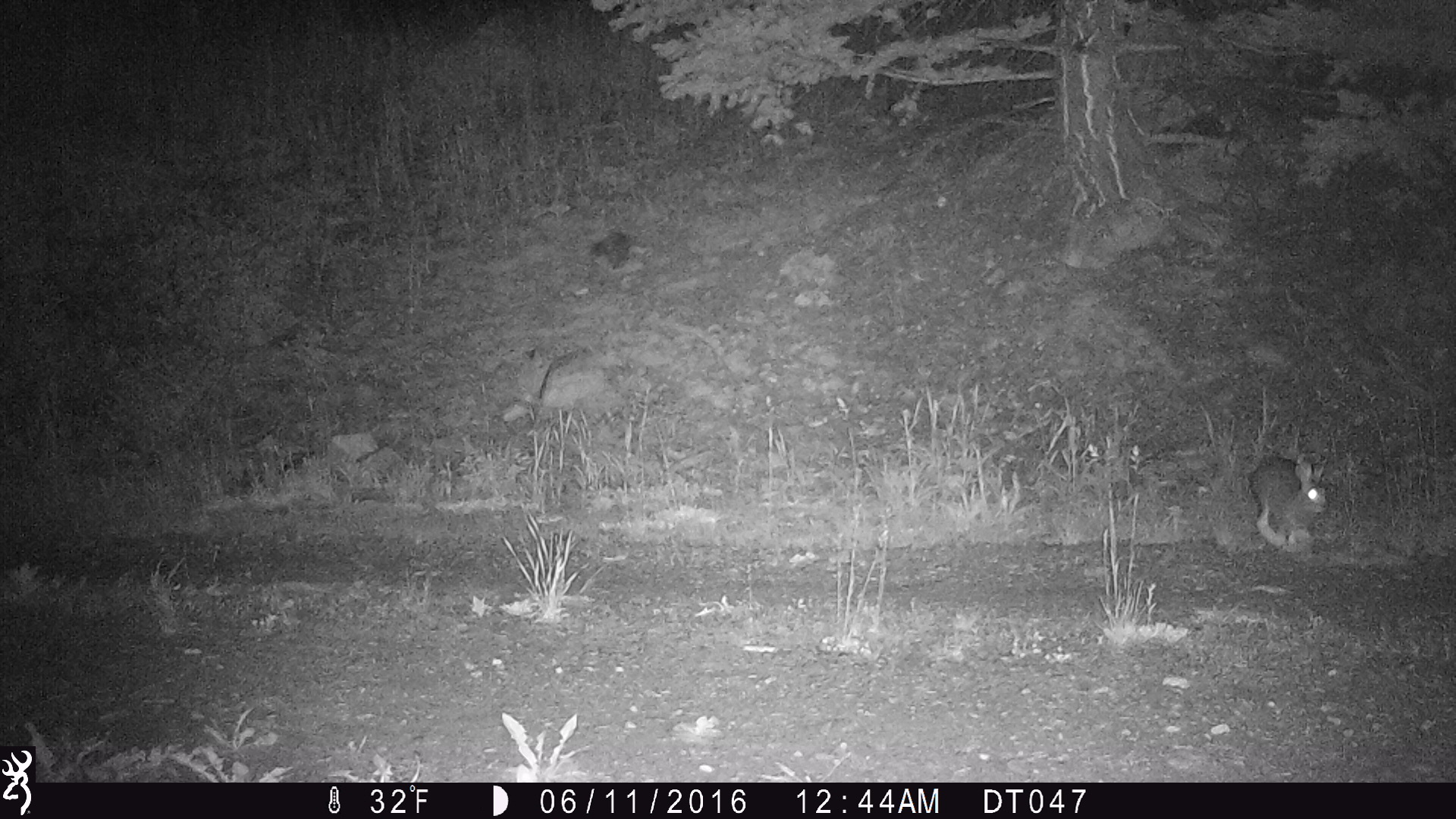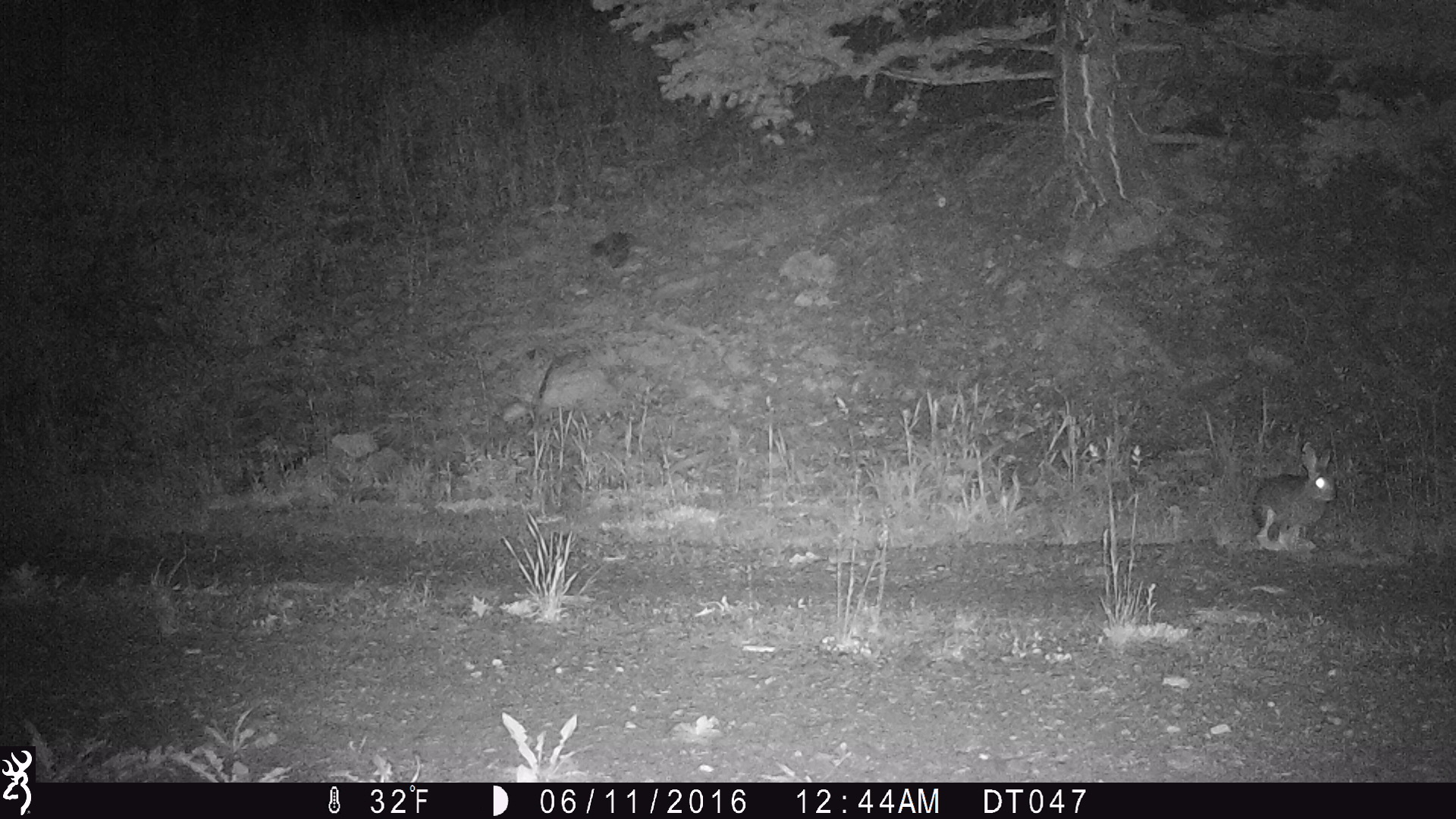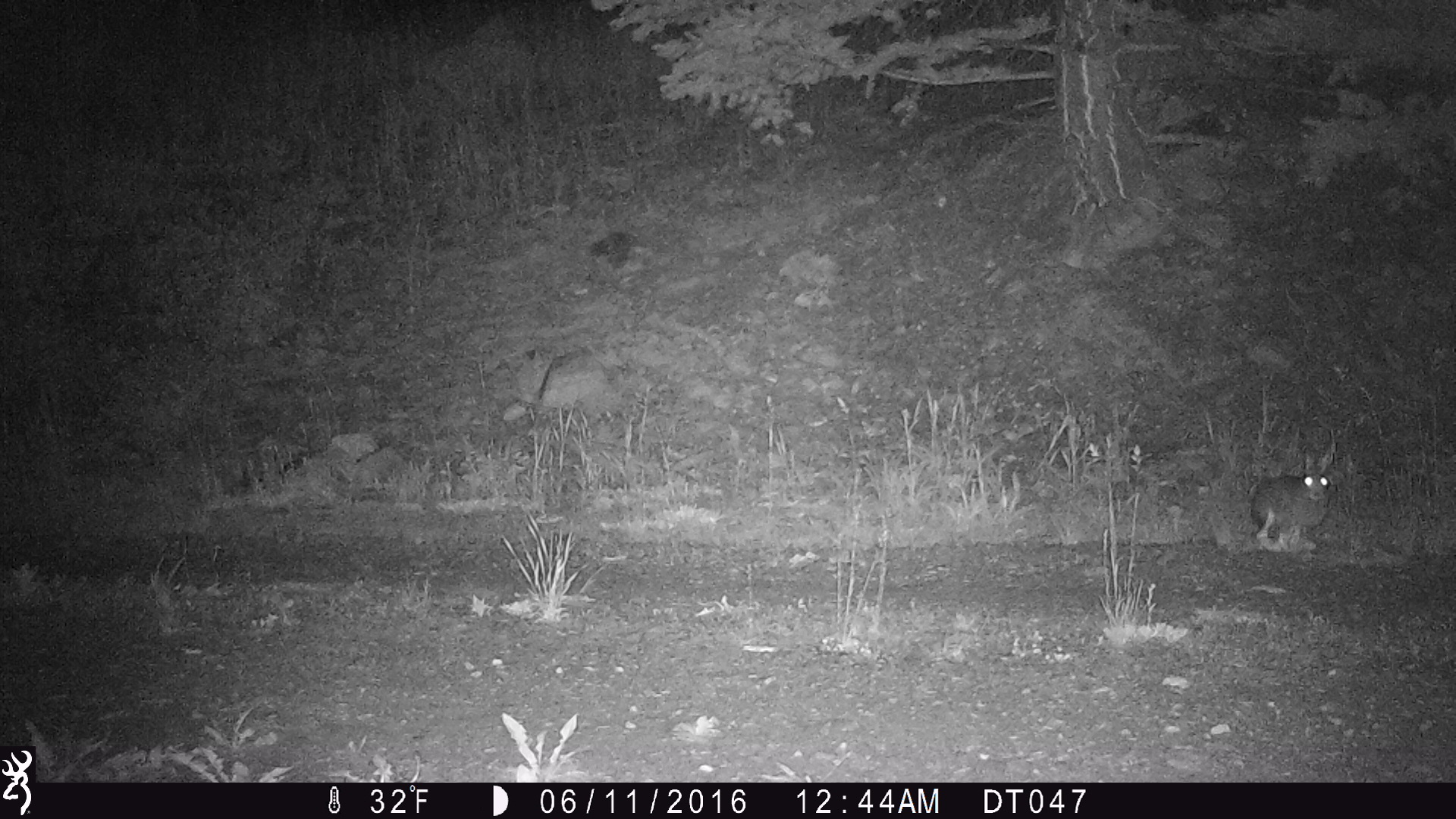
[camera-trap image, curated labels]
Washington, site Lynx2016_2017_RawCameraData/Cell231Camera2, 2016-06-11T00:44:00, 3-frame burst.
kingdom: Animalia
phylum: Chordata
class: Mammalia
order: Lagomorpha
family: Leporidae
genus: Lepus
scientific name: Lepus americanus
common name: snowshoe hare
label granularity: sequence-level